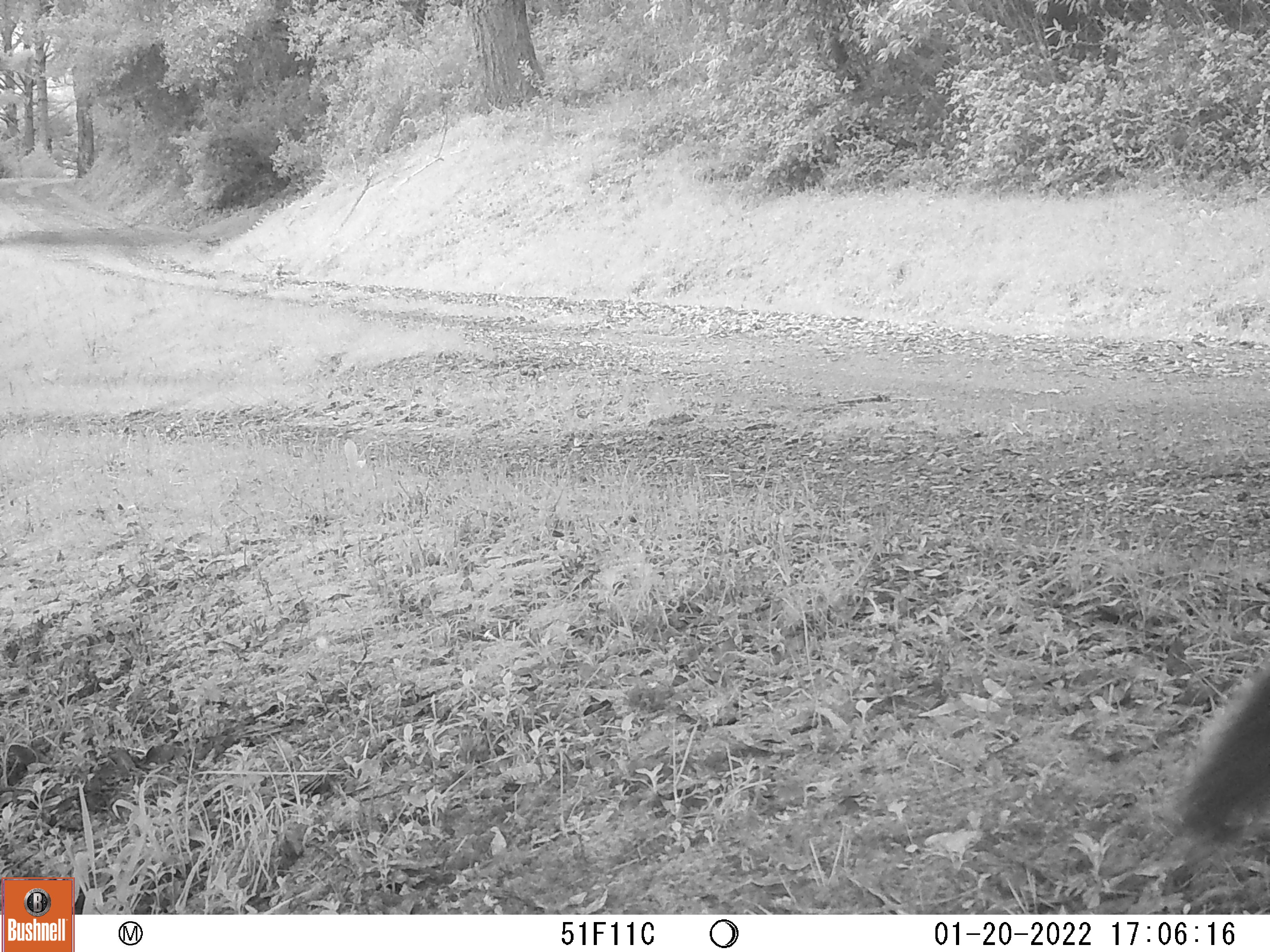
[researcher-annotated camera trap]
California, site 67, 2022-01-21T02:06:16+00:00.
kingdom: Animalia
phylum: Chordata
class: Mammalia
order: Rodentia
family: Sciuridae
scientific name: Sciuridae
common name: squirrel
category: unknown squirrel